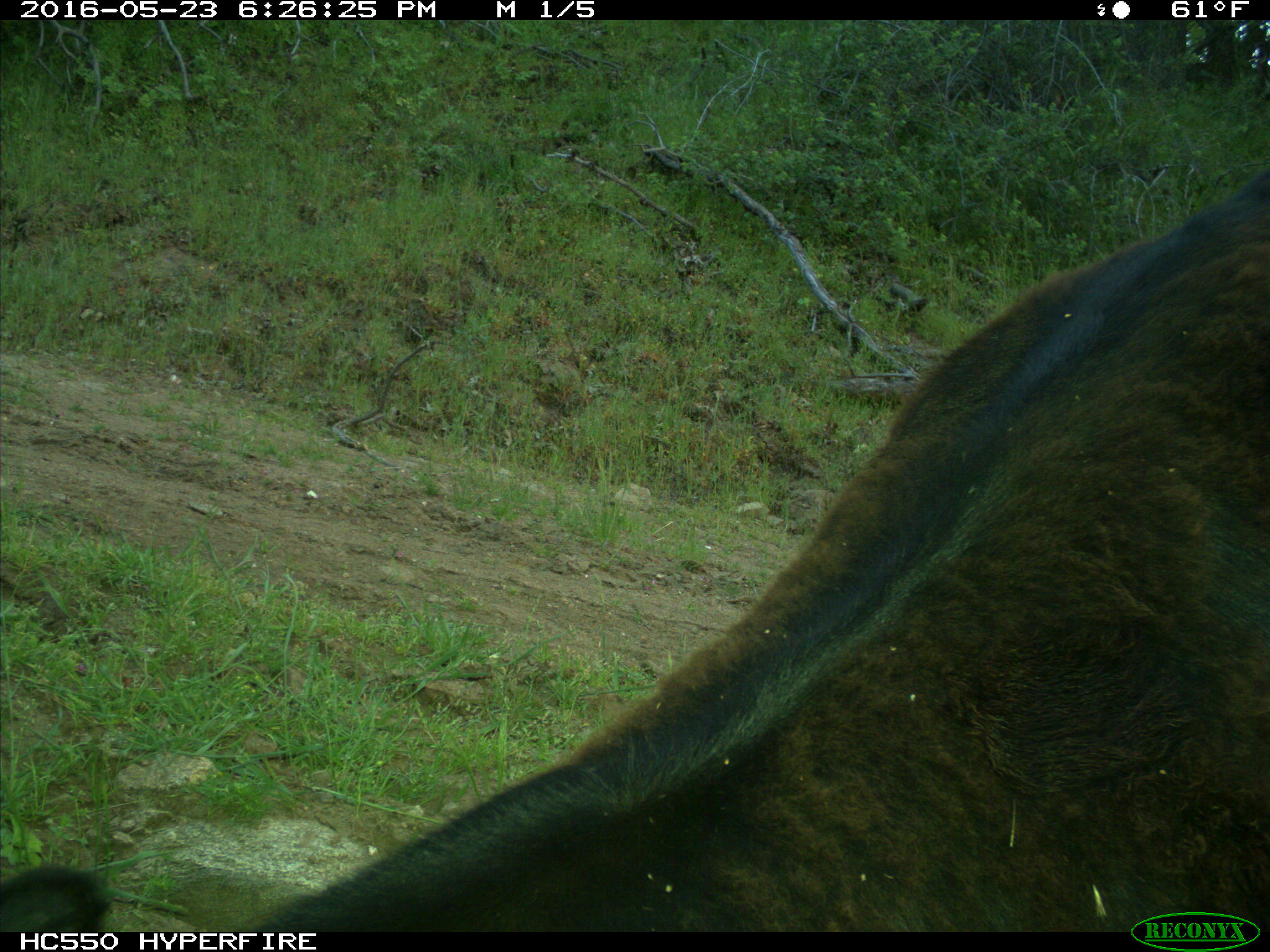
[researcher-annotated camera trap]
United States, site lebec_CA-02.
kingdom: Animalia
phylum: Chordata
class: Mammalia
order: Artiodactyla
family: Bovidae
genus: Bos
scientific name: Bos taurus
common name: domestic cow